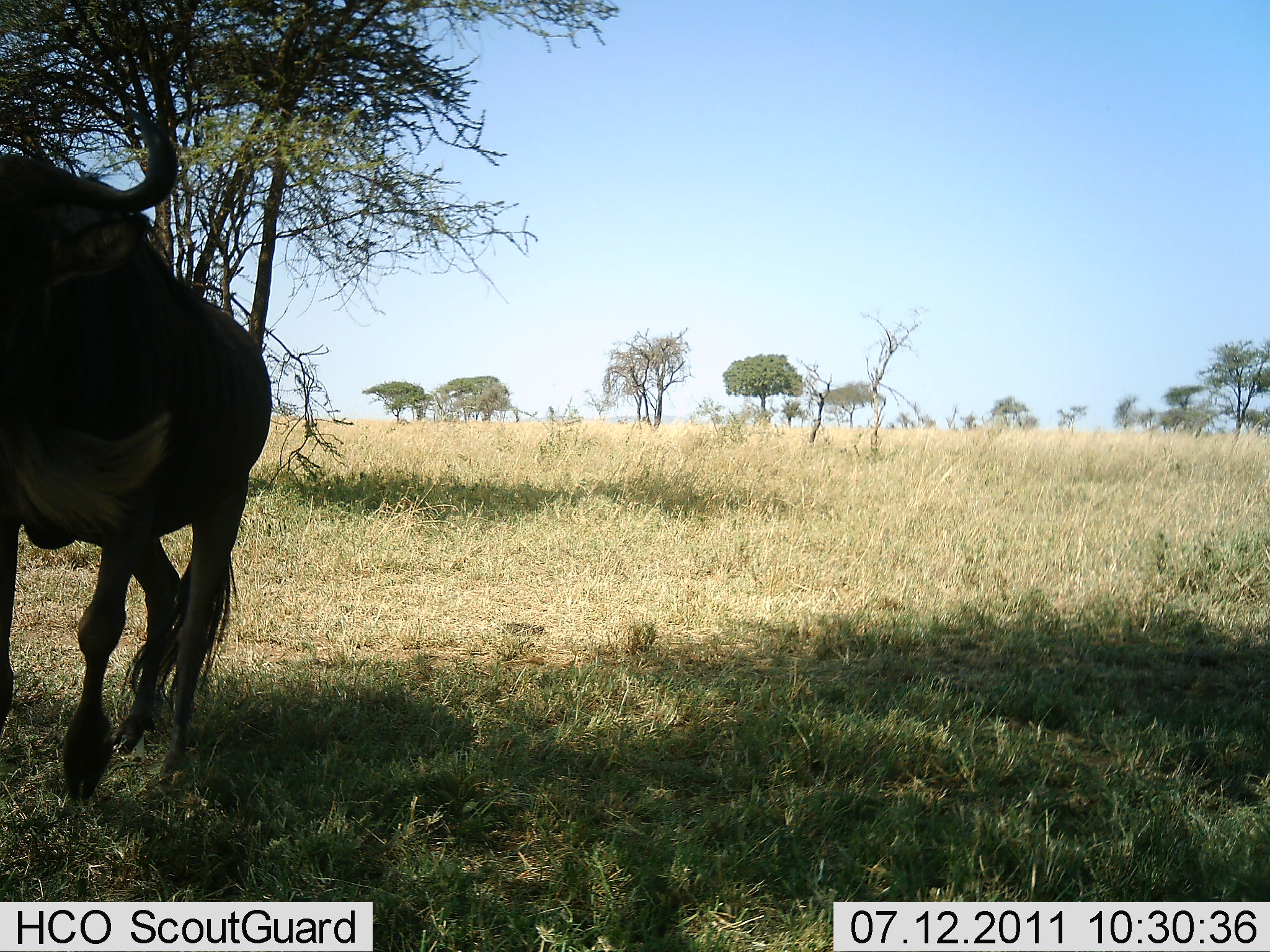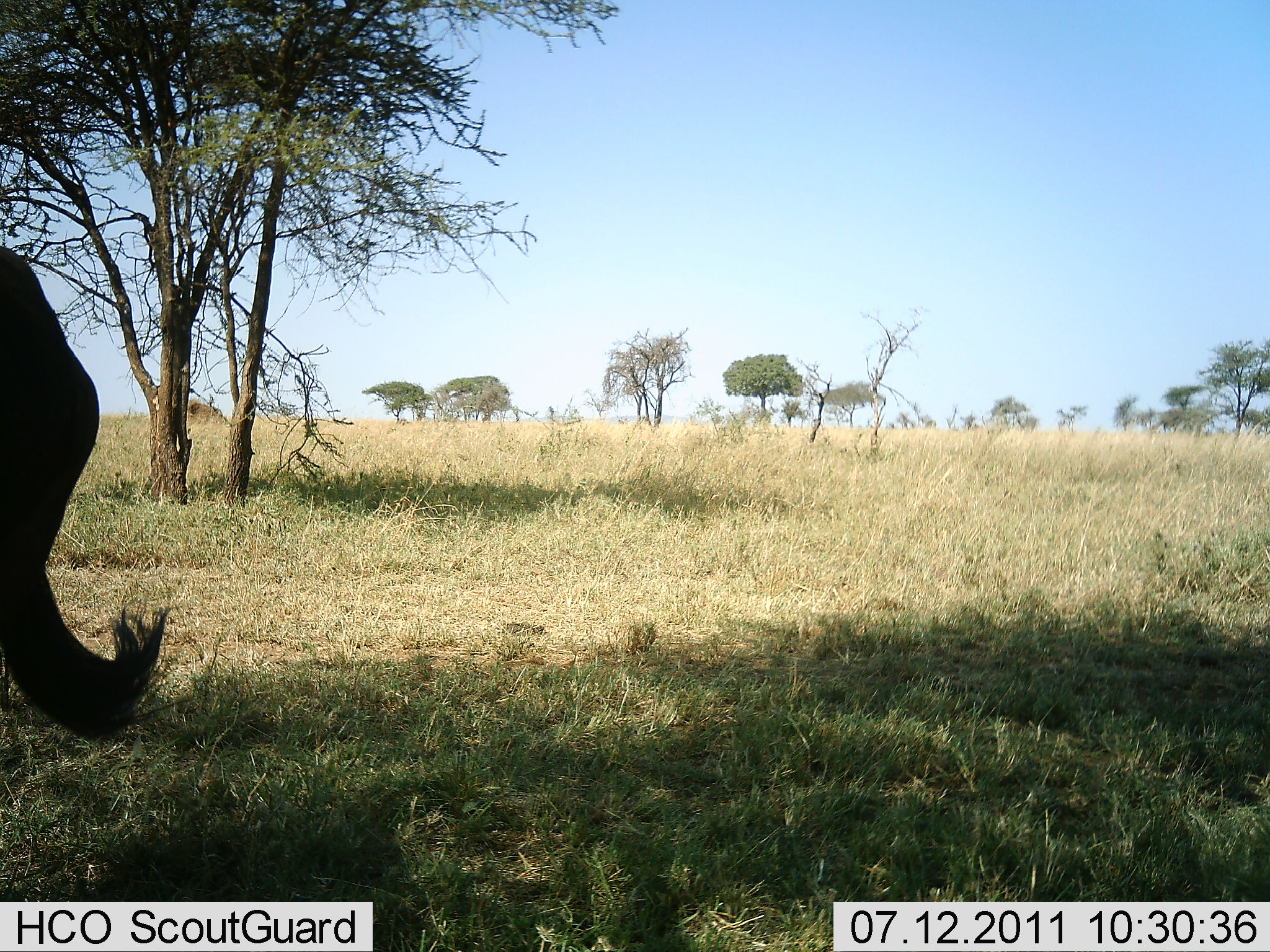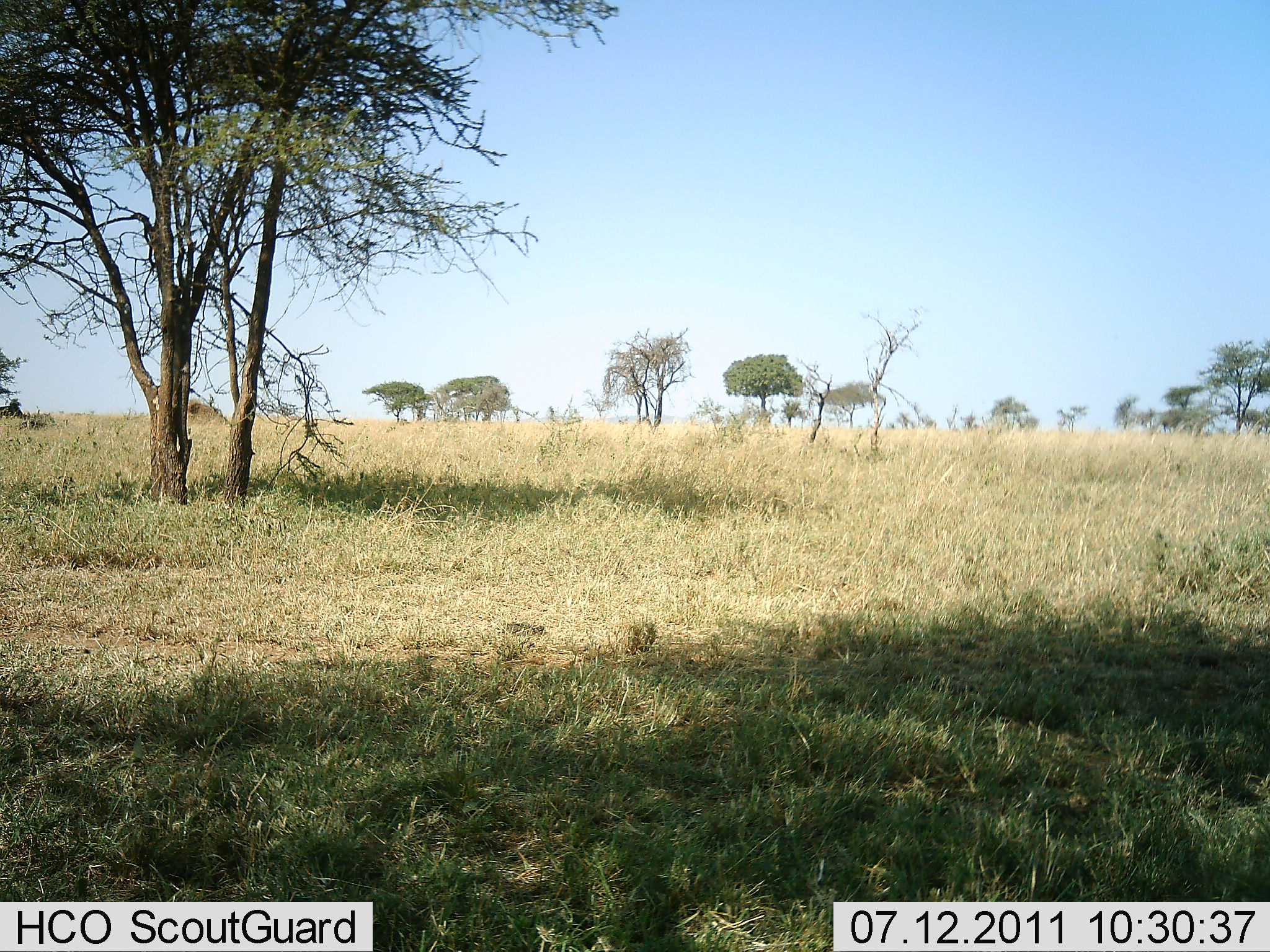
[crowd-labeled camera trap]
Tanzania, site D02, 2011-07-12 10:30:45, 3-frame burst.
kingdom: Animalia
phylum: Chordata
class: Mammalia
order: Artiodactyla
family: Bovidae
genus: Connochaetes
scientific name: Connochaetes taurinus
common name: blue wildebeest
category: wildebeest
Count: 1.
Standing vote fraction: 18%.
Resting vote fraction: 0%.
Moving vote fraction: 91%.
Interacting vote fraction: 0%.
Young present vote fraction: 0%.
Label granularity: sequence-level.